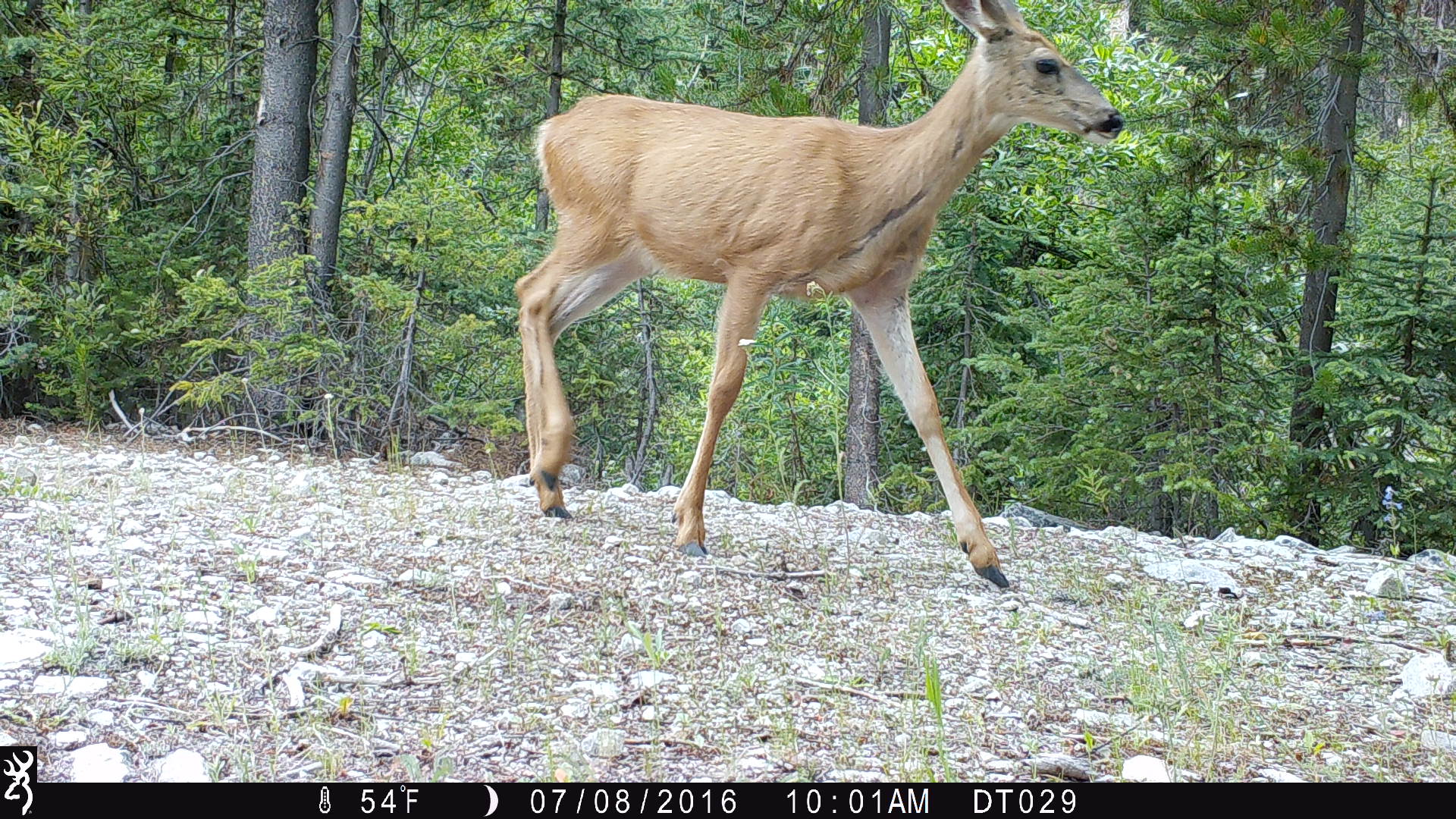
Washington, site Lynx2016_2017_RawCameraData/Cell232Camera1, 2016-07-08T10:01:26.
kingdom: Animalia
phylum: Chordata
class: Mammalia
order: Artiodactyla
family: Cervidae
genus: Odocoileus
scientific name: Odocoileus hemionus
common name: mule deer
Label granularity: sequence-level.